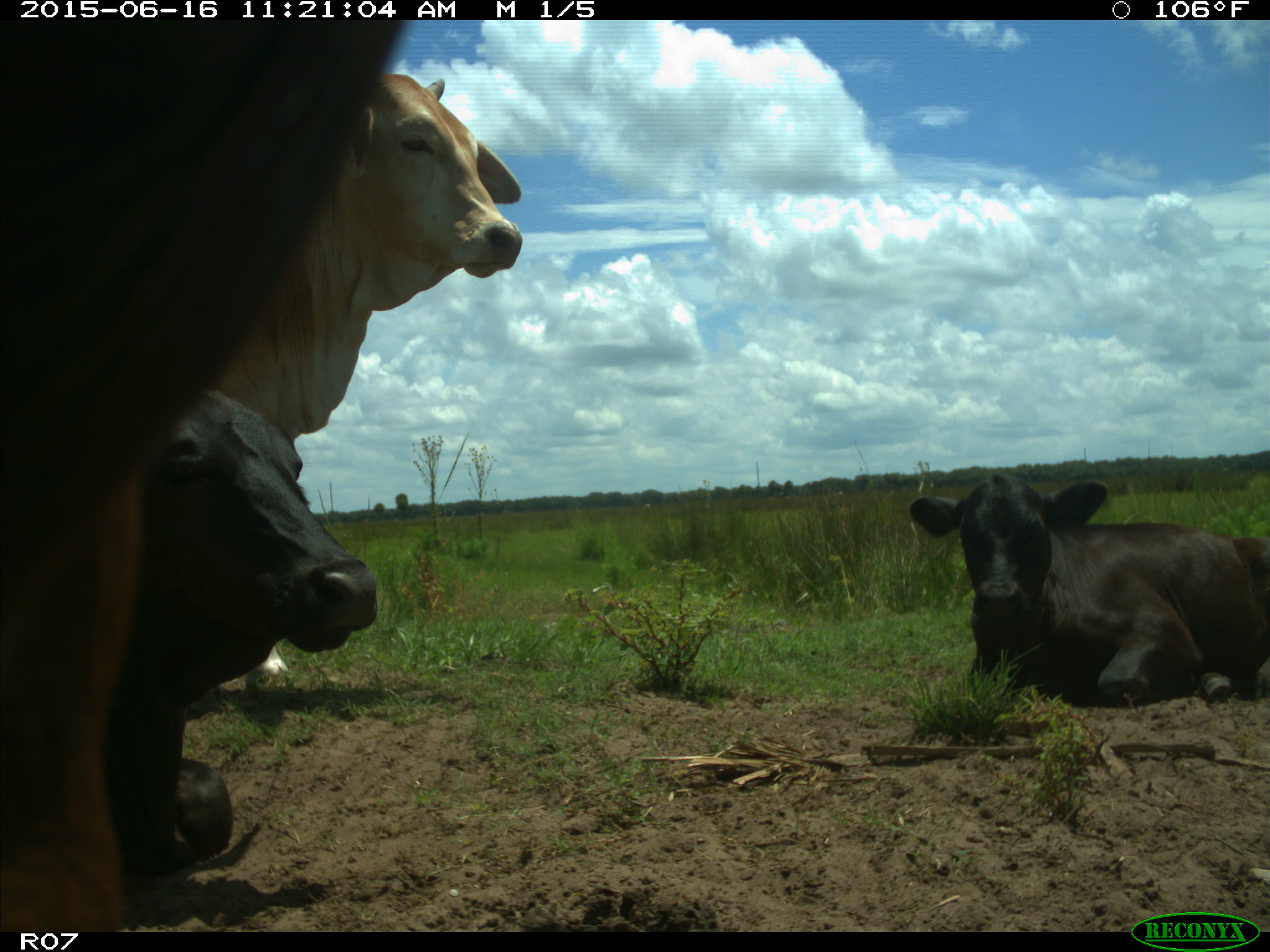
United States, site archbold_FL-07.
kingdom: Animalia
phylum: Chordata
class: Mammalia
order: Artiodactyla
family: Bovidae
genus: Bos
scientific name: Bos taurus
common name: domestic cow